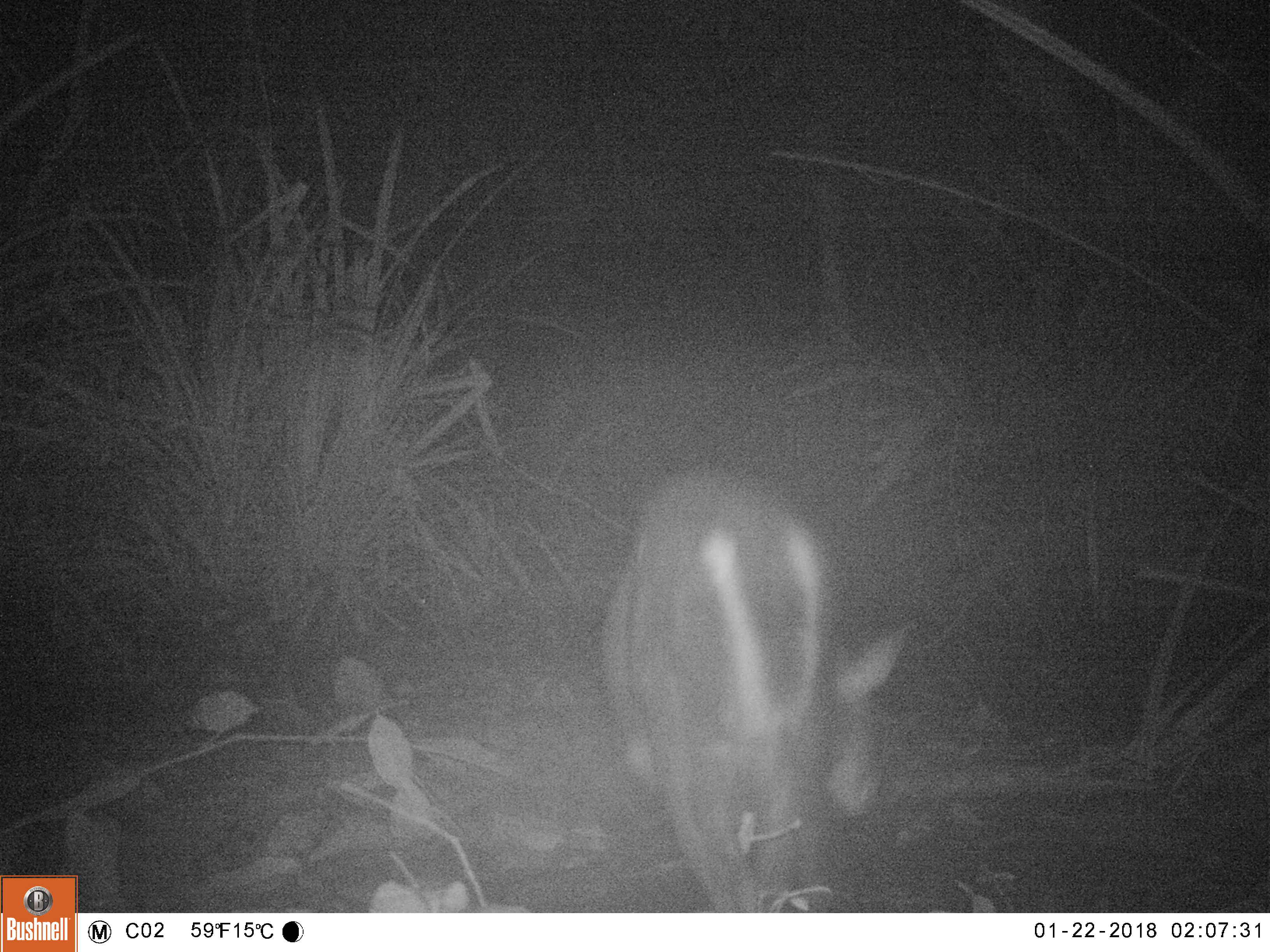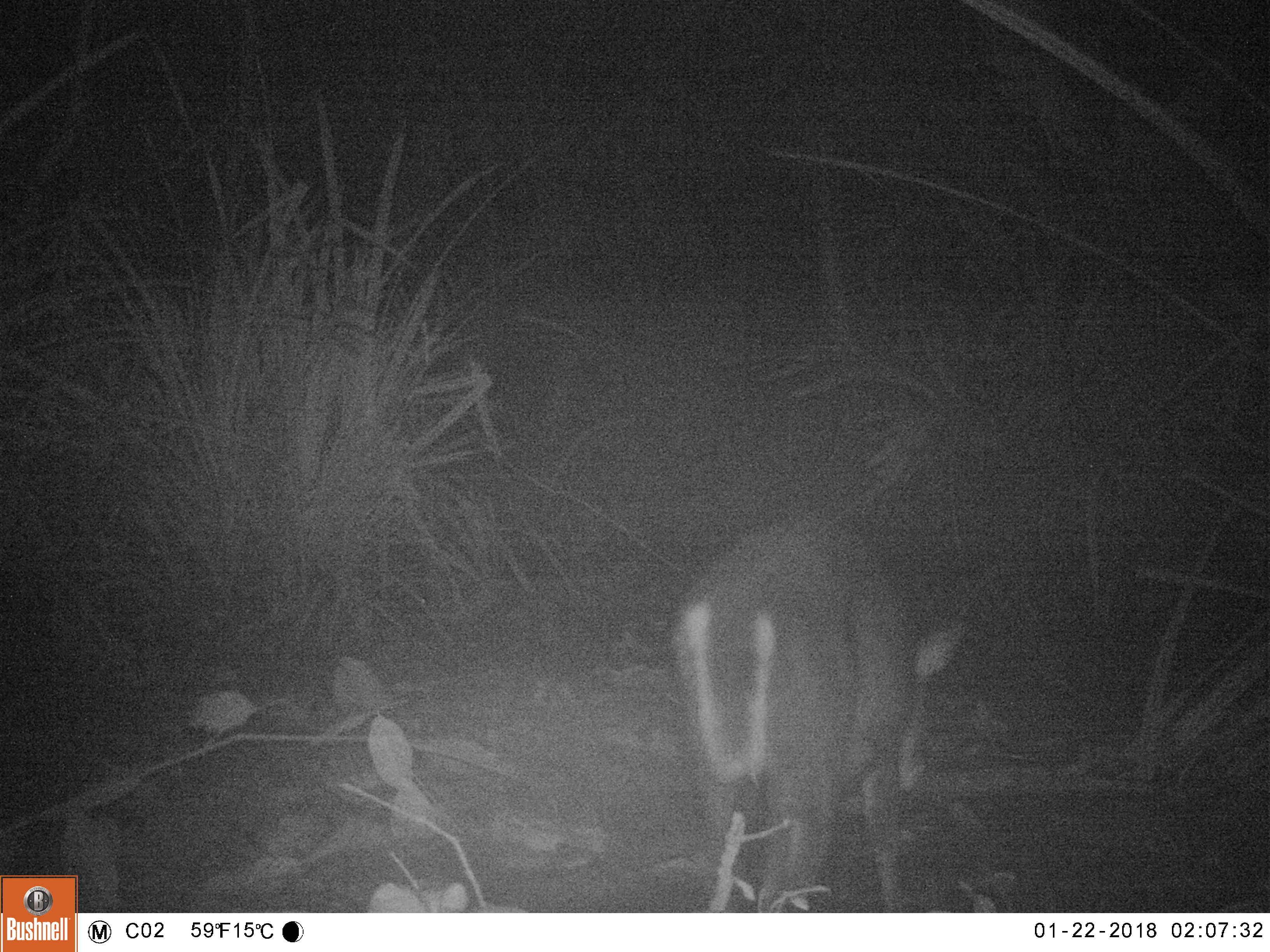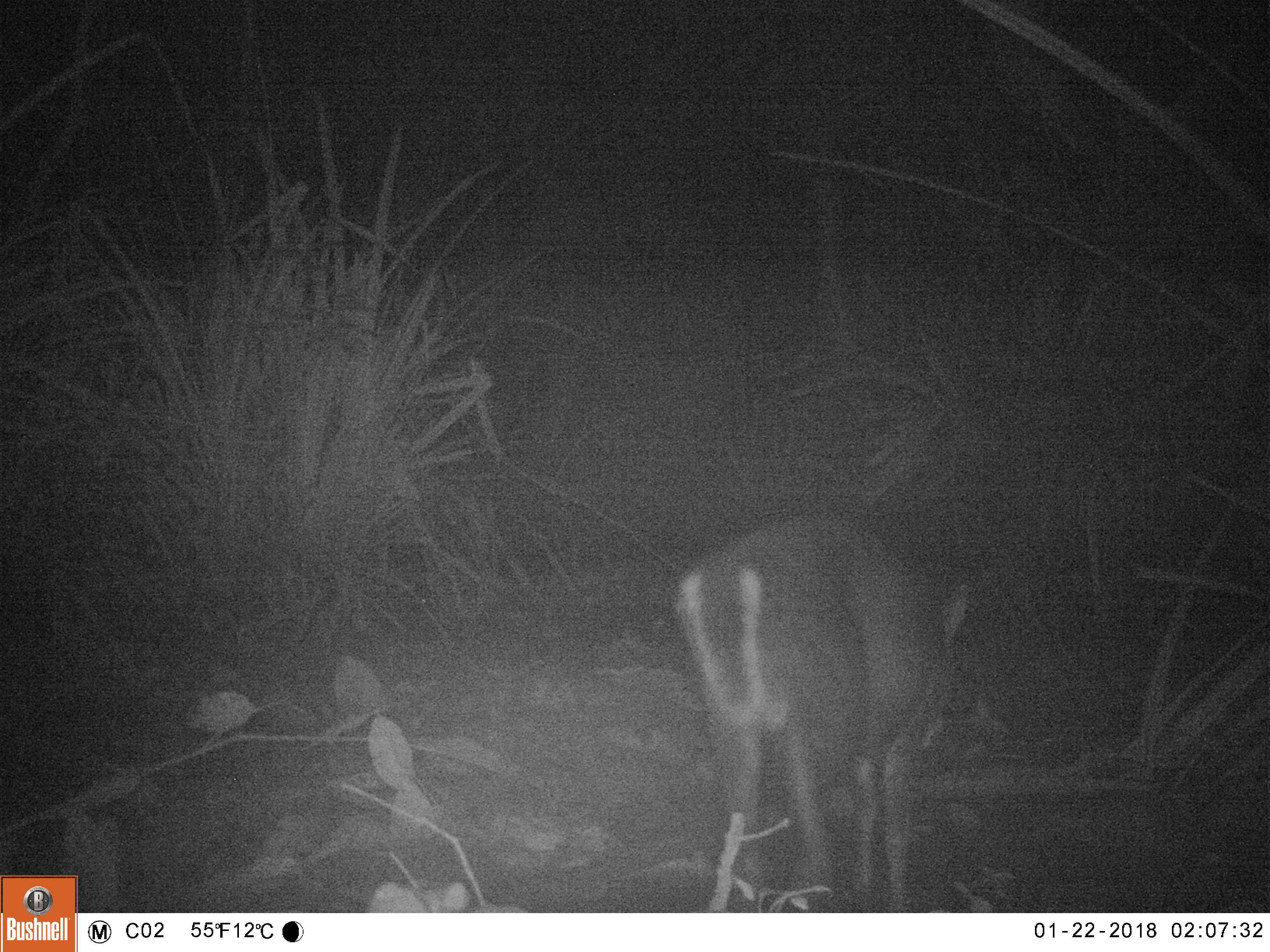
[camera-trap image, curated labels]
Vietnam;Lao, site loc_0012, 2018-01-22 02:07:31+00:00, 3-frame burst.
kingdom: Animalia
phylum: Chordata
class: Mammalia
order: Artiodactyla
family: Cervidae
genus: Muntiacus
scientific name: Muntiacus rooseveltorum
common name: roosevelt's muntjac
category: roosevelts muntjac group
Roosevelts muntjac group (roosevelt's muntjac) (Muntiacus rooseveltorum). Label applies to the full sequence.